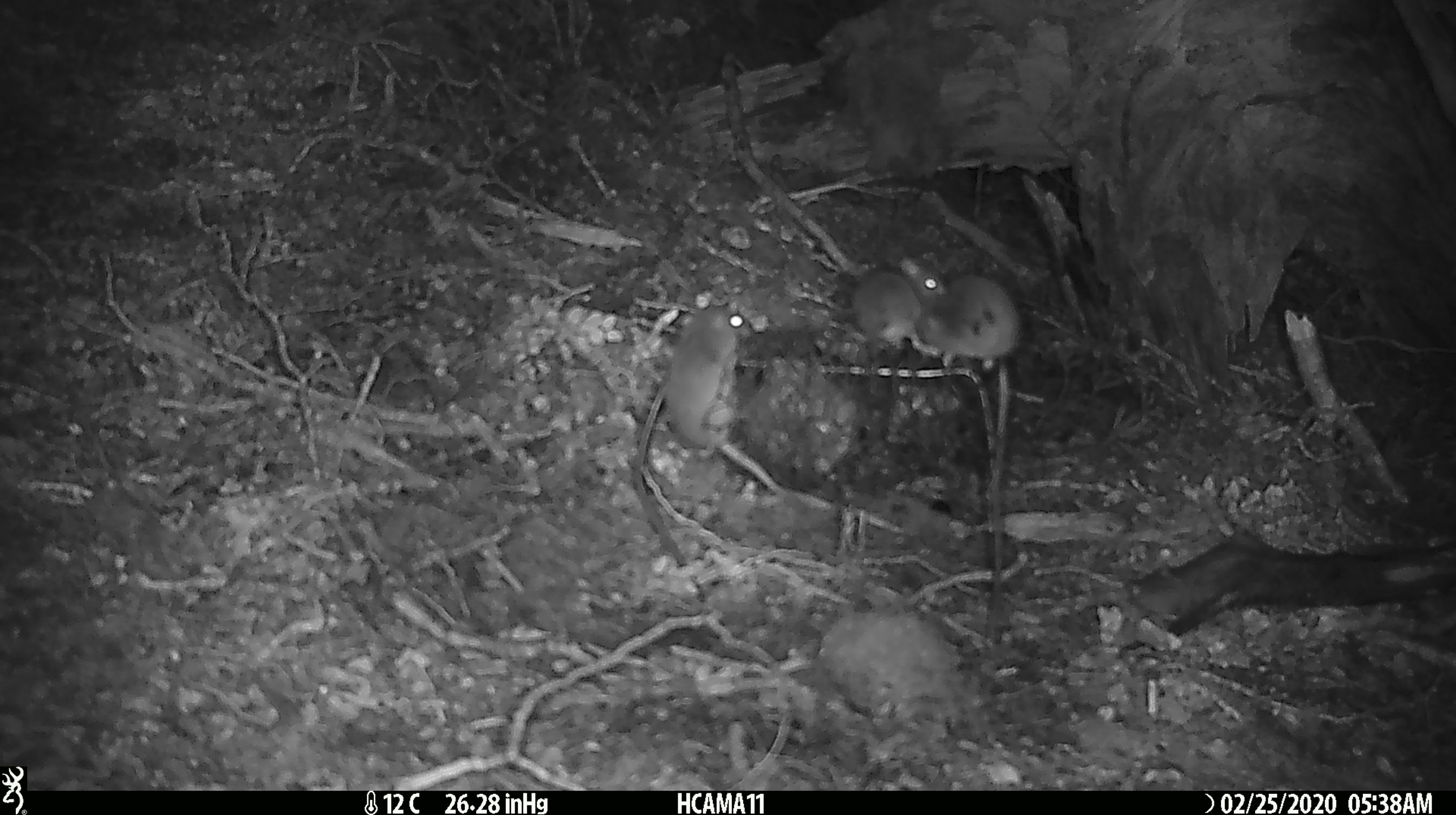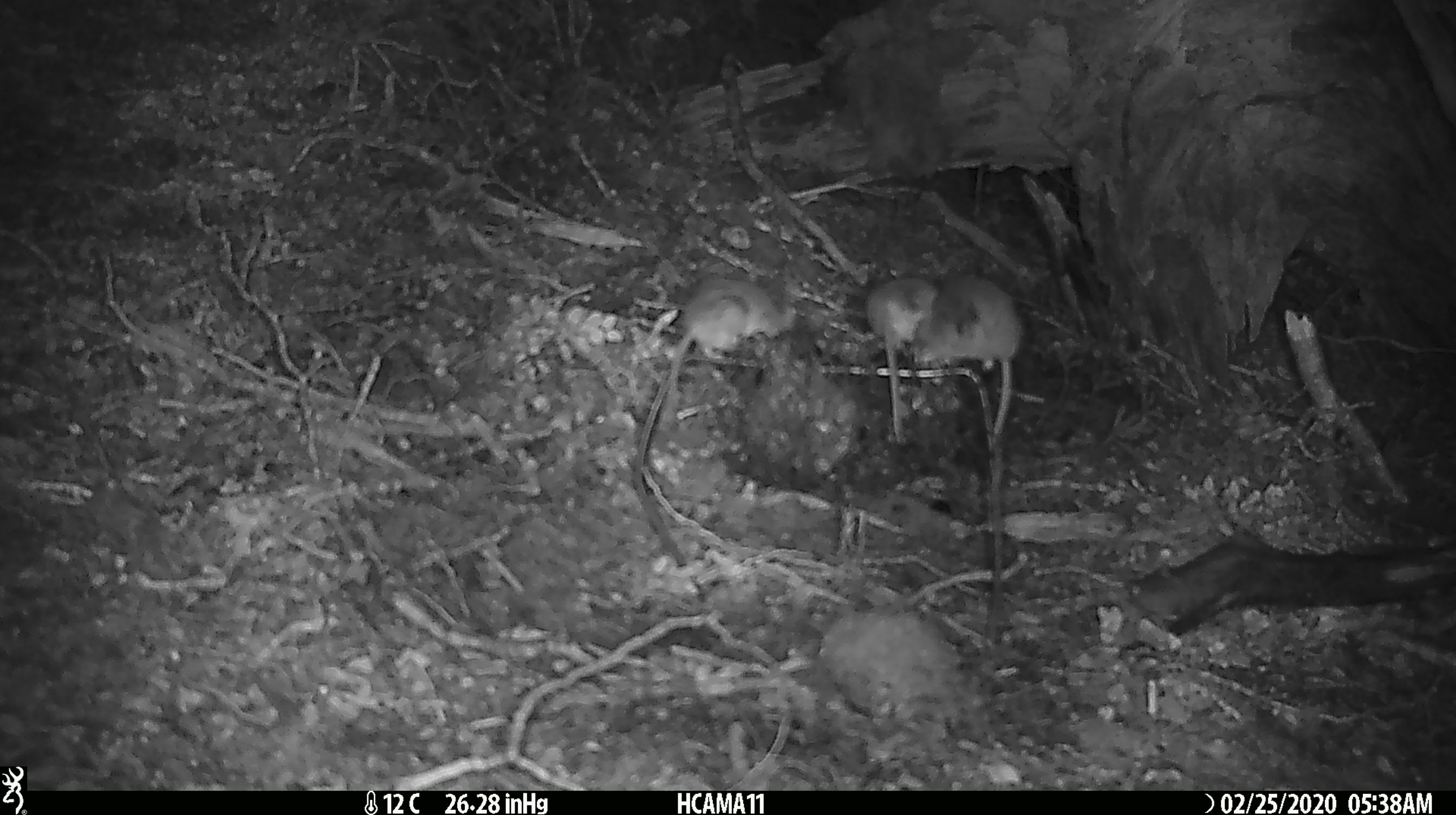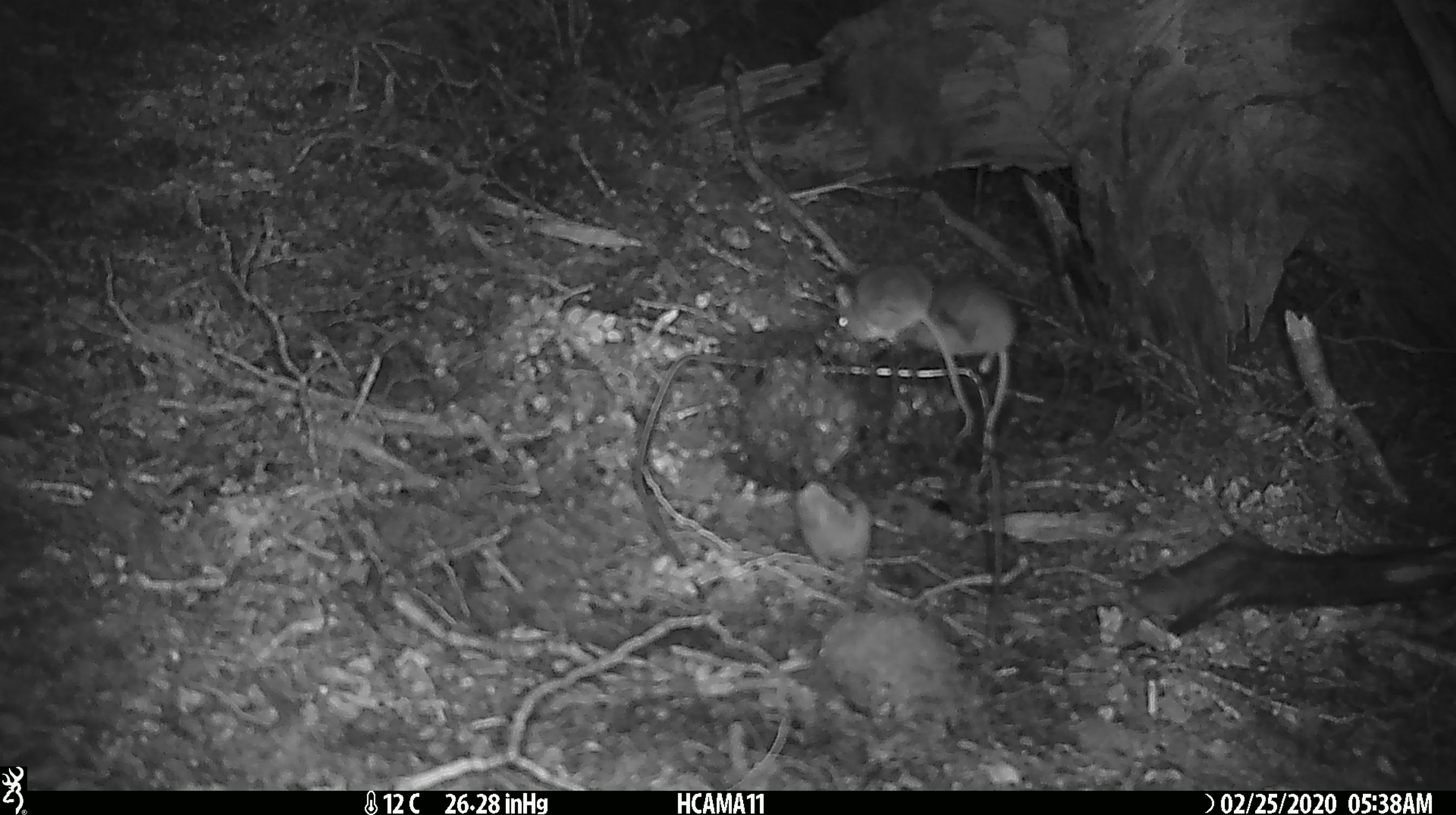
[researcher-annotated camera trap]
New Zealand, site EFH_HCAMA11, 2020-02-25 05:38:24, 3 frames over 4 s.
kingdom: Animalia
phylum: Chordata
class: Mammalia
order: Rodentia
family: Muridae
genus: Mus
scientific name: Mus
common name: mouse